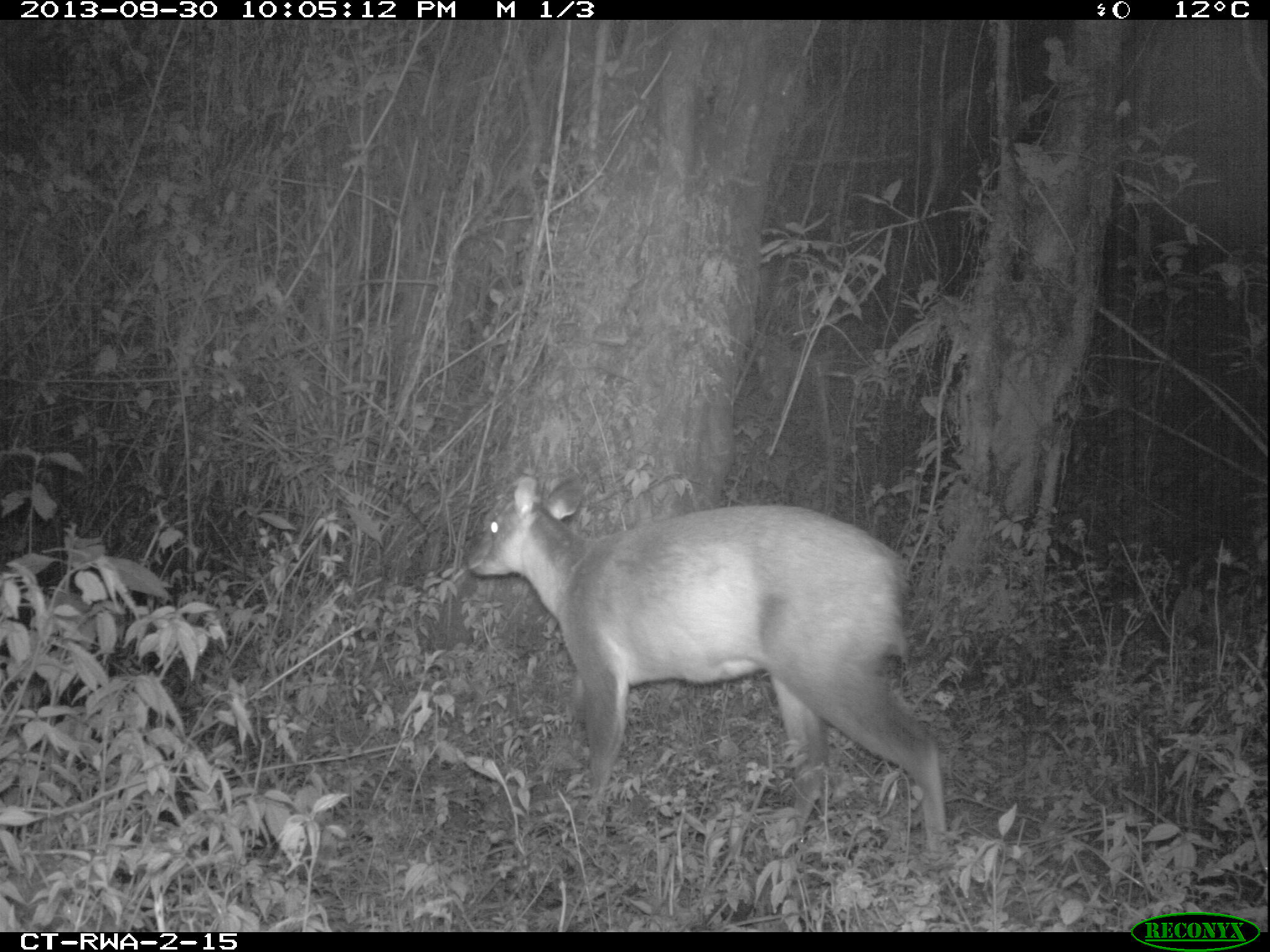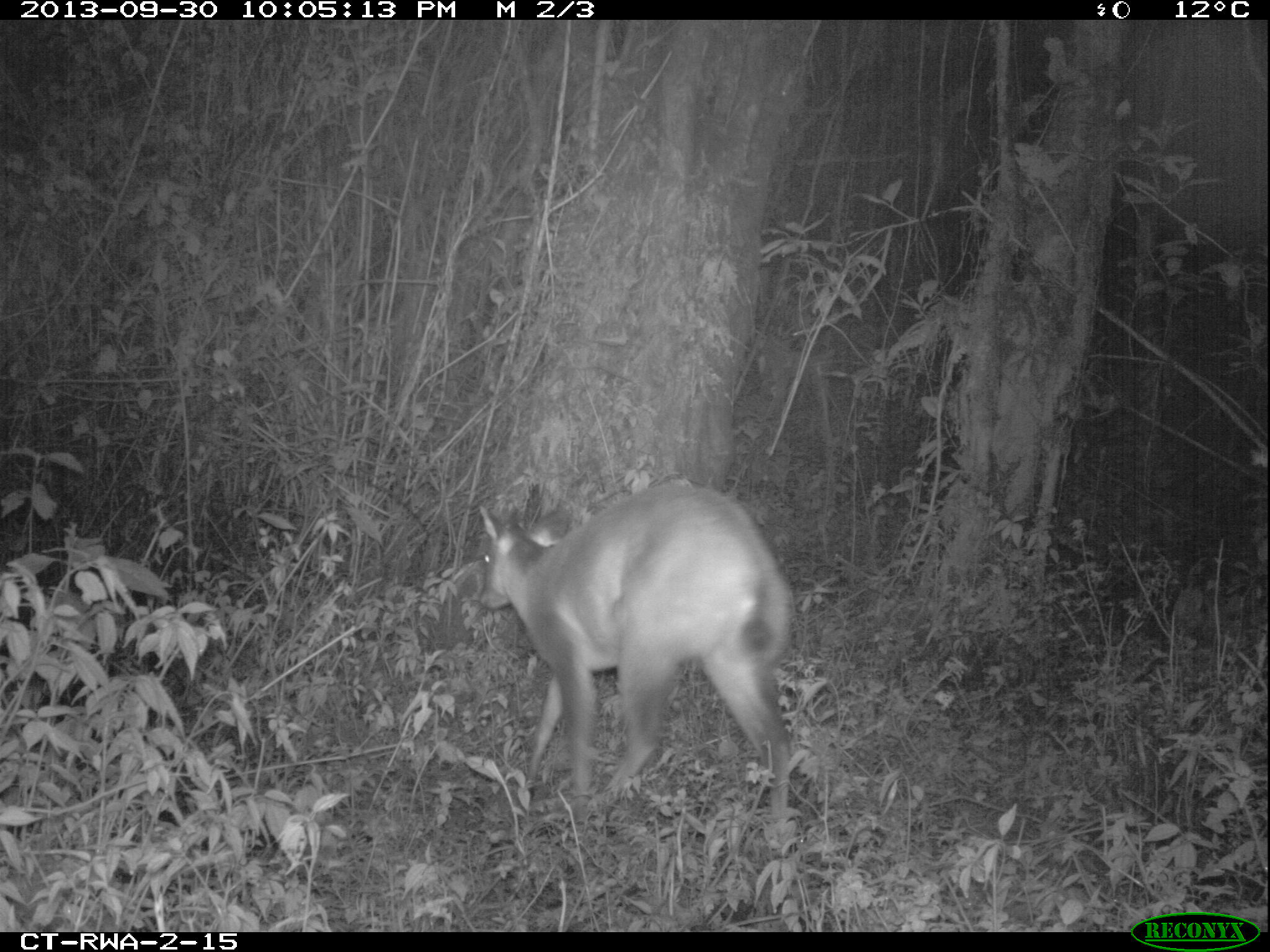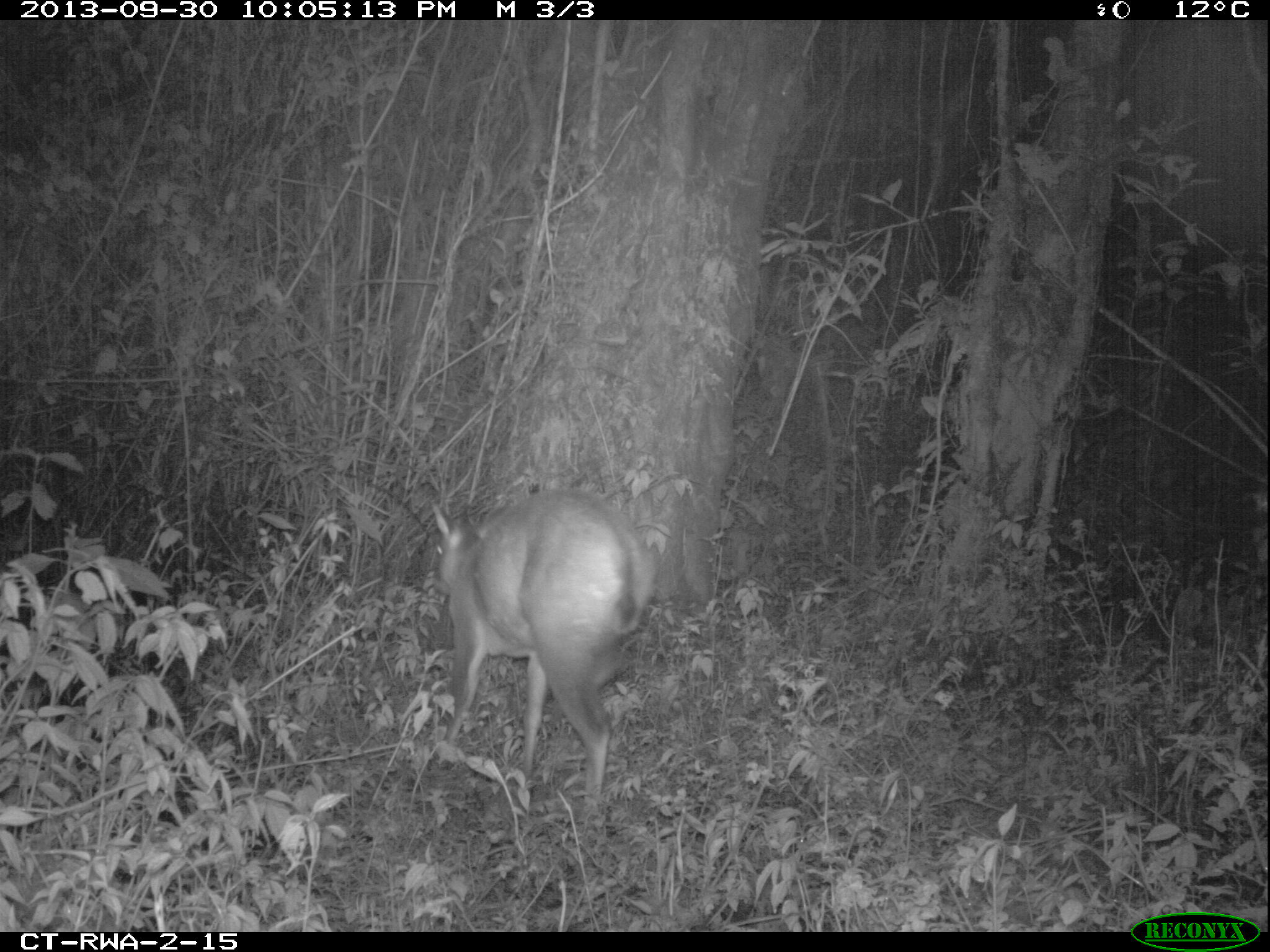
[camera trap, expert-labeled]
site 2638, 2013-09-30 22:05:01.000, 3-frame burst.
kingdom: Animalia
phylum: Chordata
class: Mammalia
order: Artiodactyla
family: Bovidae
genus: Cephalophus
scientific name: Cephalophus nigrifrons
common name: black-fronted duiker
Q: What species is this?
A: Cephalophus nigrifrons (black-fronted duiker).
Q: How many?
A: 1.